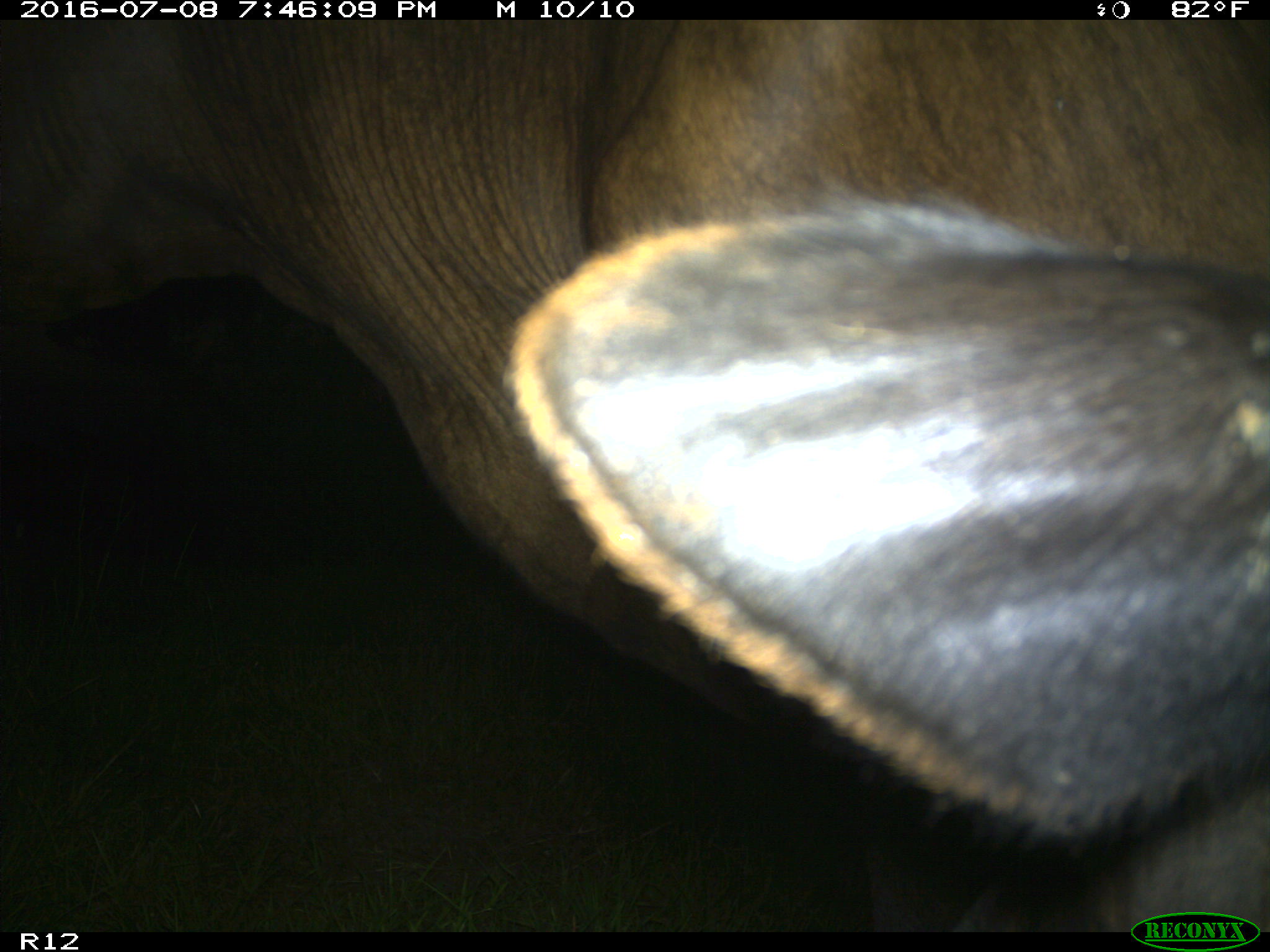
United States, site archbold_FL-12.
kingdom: Animalia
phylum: Chordata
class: Mammalia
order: Artiodactyla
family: Bovidae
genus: Bos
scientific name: Bos taurus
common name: domestic cow